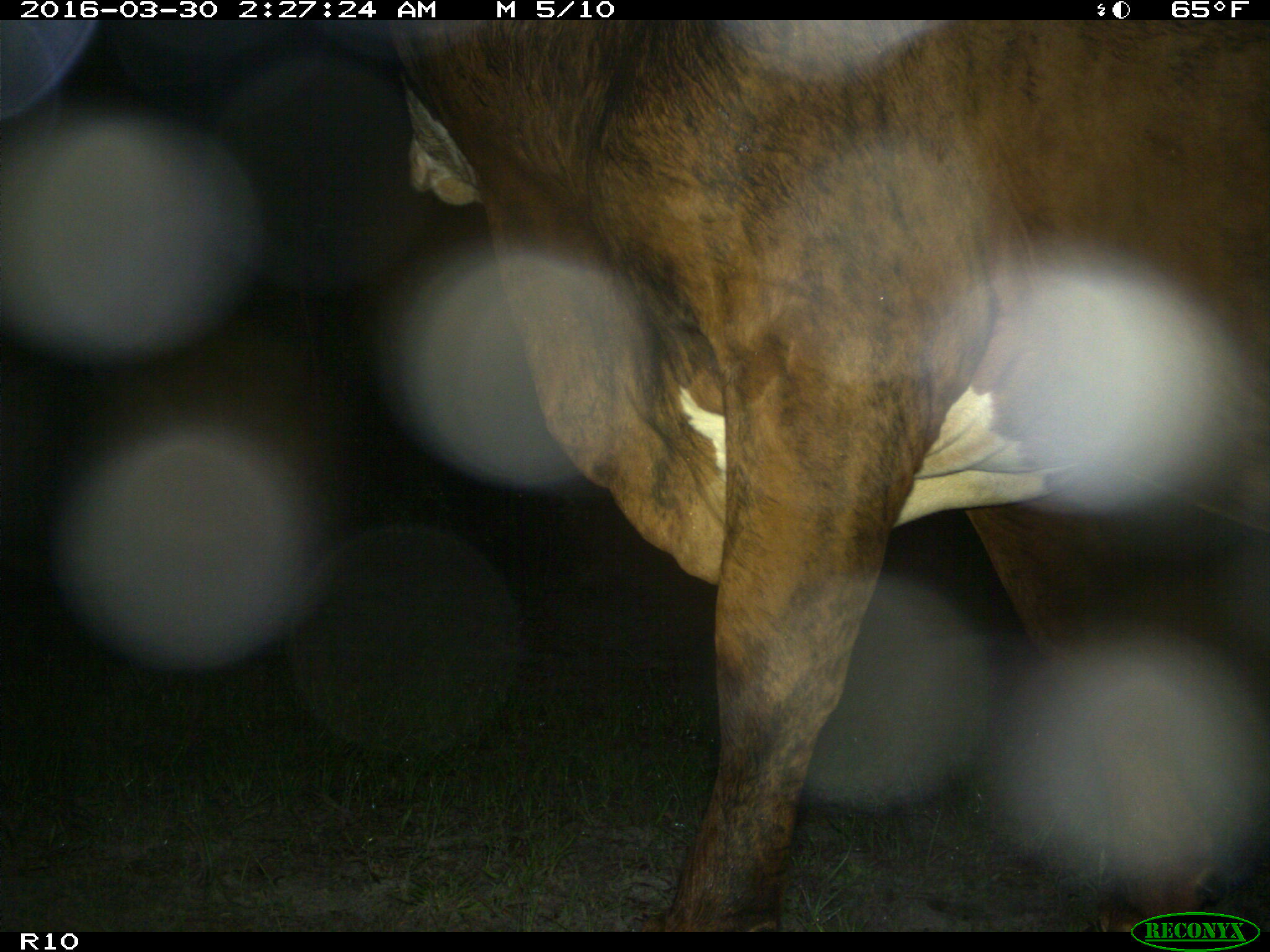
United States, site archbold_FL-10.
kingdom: Animalia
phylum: Chordata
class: Mammalia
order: Artiodactyla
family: Bovidae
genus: Bos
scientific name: Bos taurus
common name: domestic cow